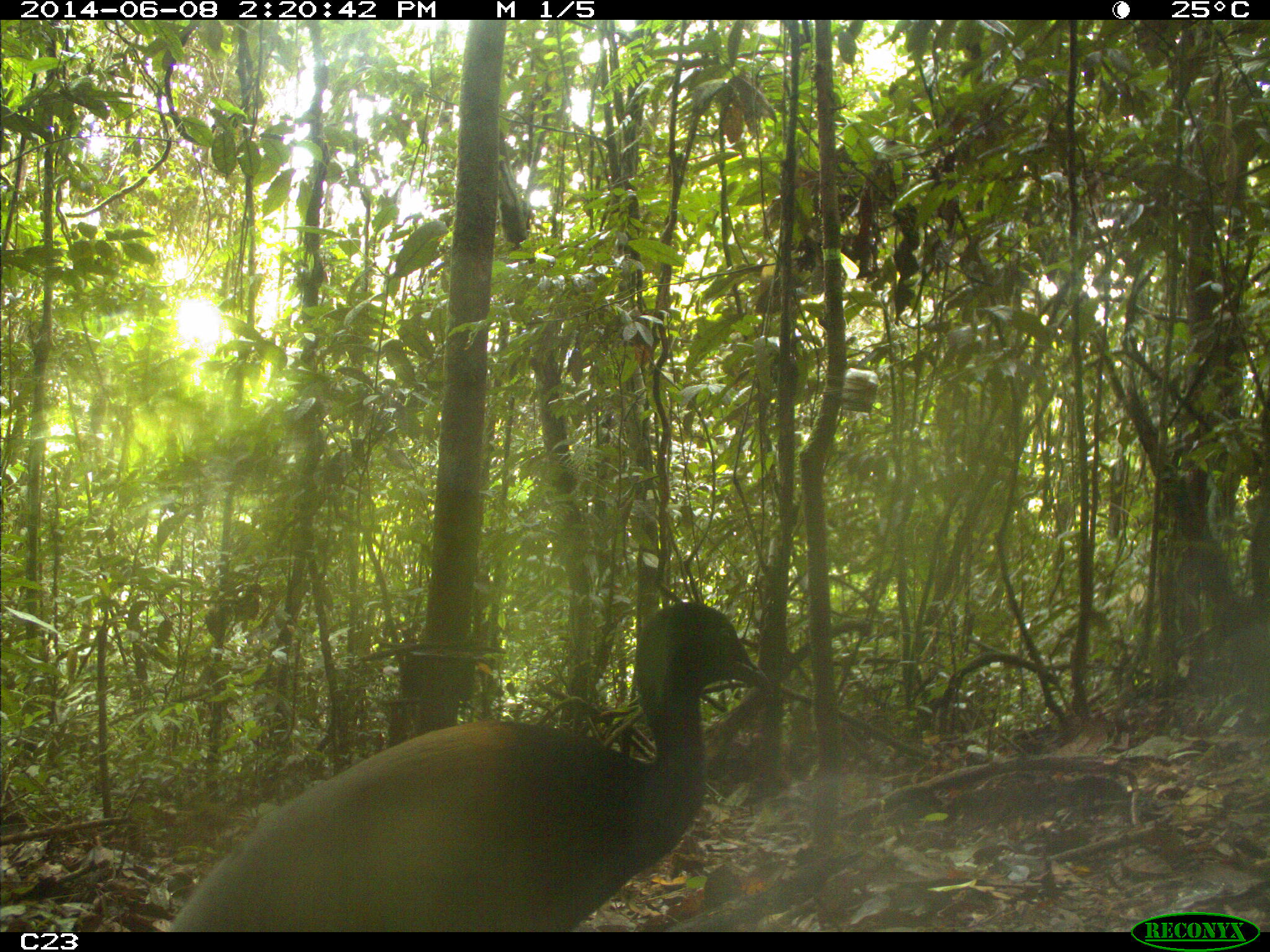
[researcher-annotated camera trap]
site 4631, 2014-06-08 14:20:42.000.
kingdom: Animalia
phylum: Chordata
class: Aves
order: Gruiformes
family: Psophiidae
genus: Psophia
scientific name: Psophia crepitans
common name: gray-winged trumpeter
Psophia crepitans (gray-winged trumpeter), count 3, age adult.